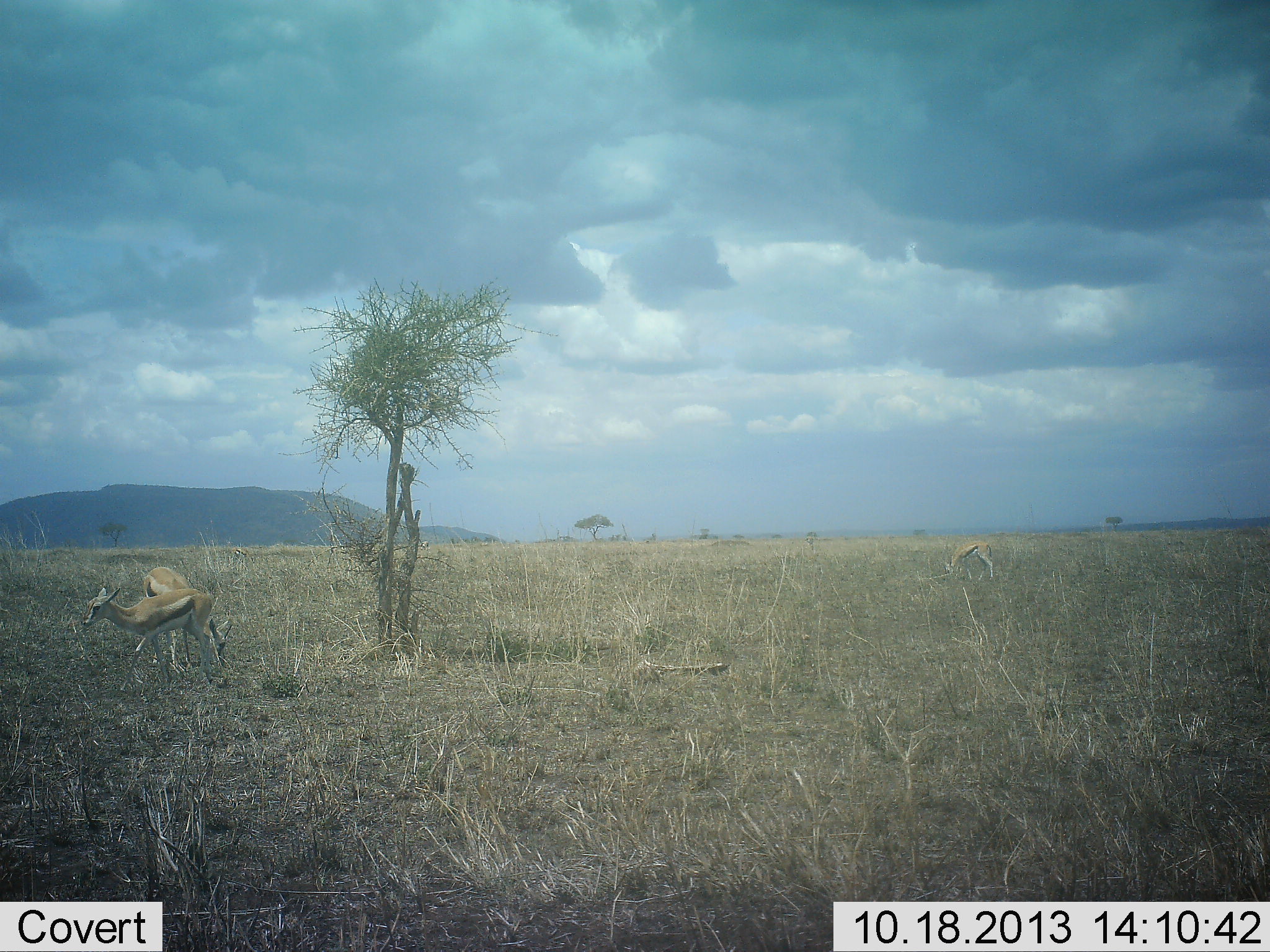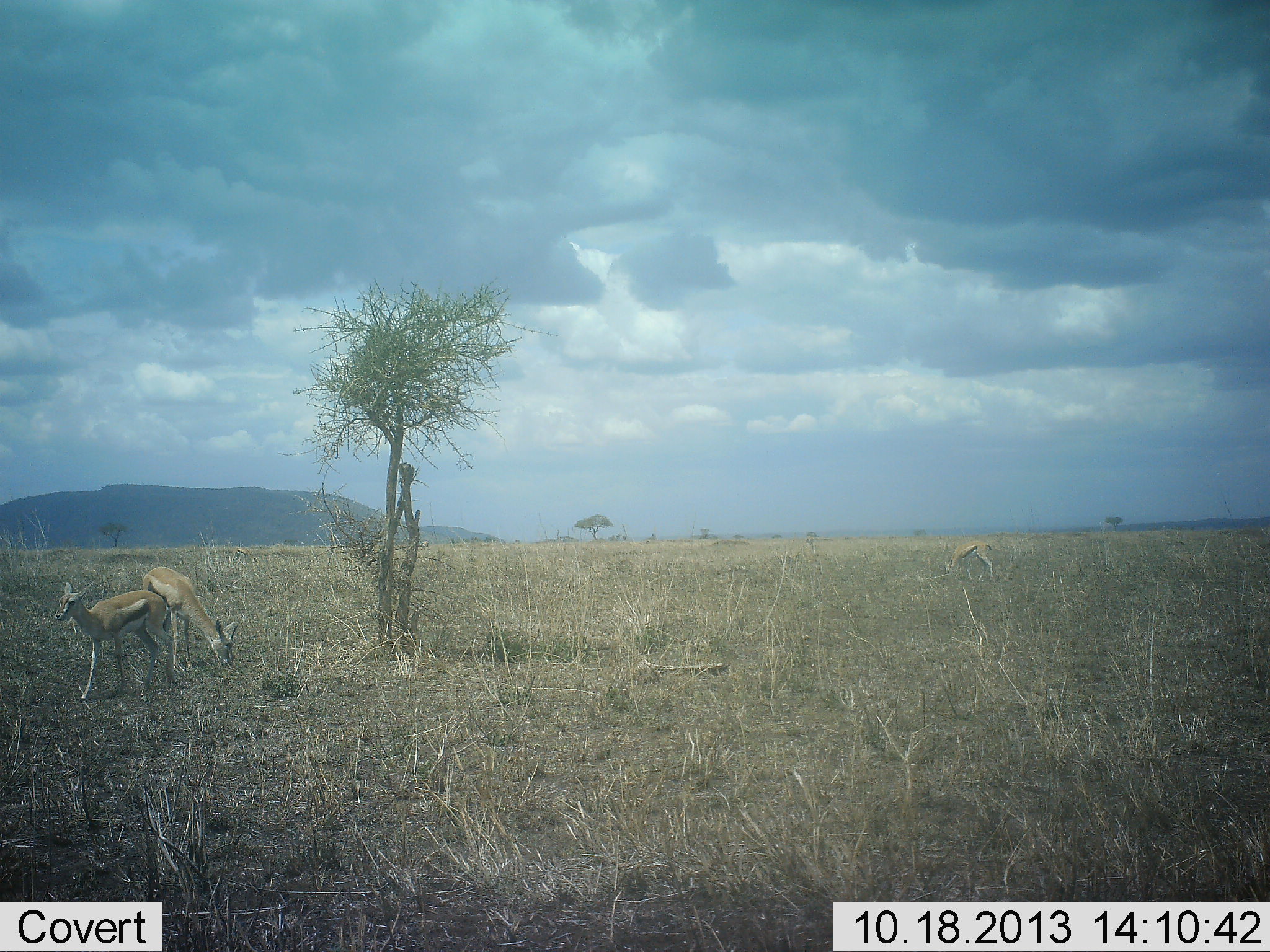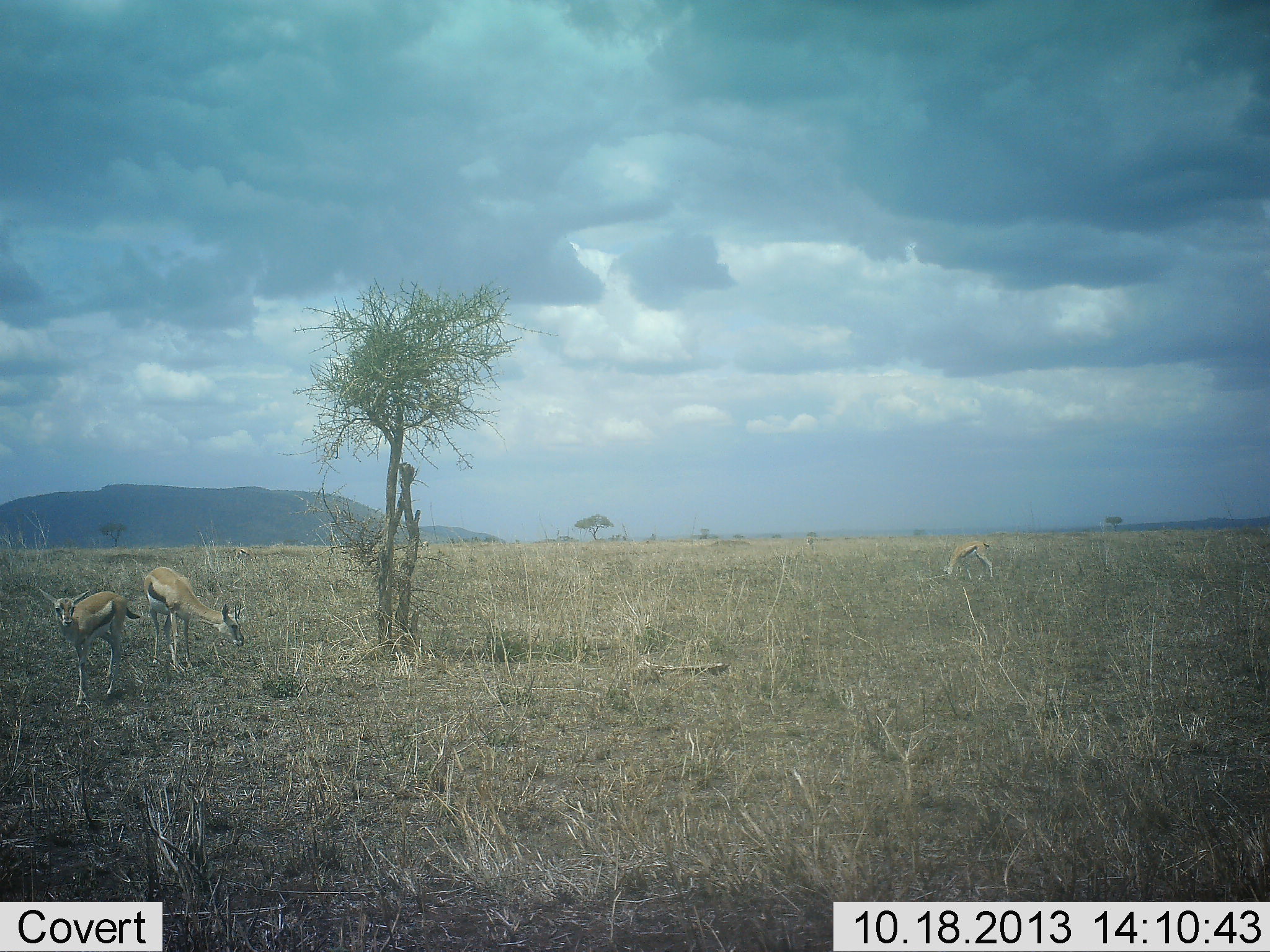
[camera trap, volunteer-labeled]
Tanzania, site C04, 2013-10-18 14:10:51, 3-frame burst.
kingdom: Animalia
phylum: Chordata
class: Mammalia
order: Artiodactyla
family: Bovidae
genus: Eudorcas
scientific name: Eudorcas thomsonii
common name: thomson's gazelle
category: gazellethomsons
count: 3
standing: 60%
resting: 0%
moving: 50%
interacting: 0%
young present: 0%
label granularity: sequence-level